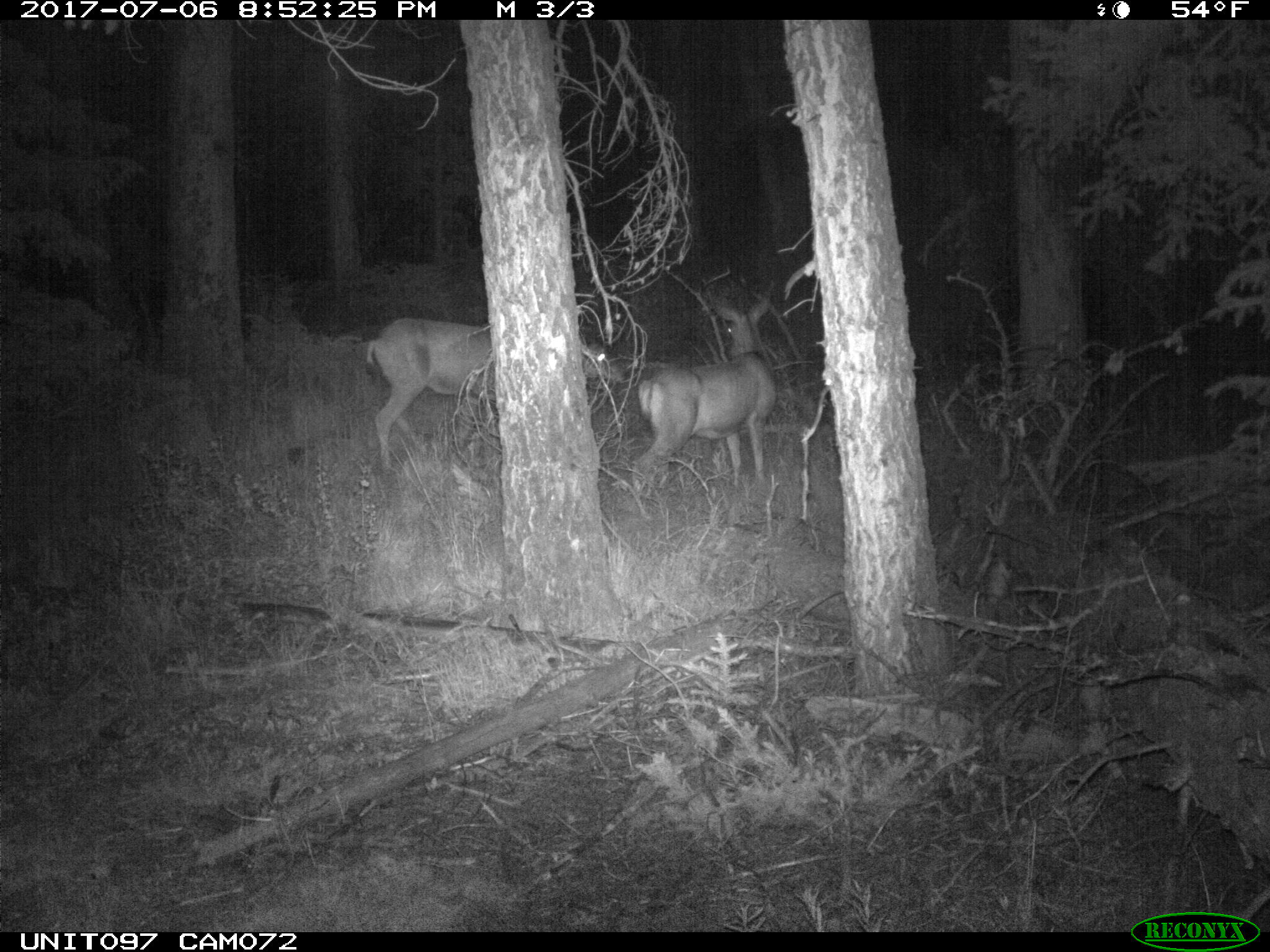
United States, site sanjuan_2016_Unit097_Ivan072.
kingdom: Animalia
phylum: Chordata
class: Mammalia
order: Artiodactyla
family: Cervidae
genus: Odocoileus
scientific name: Odocoileus hemionus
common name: mule deer